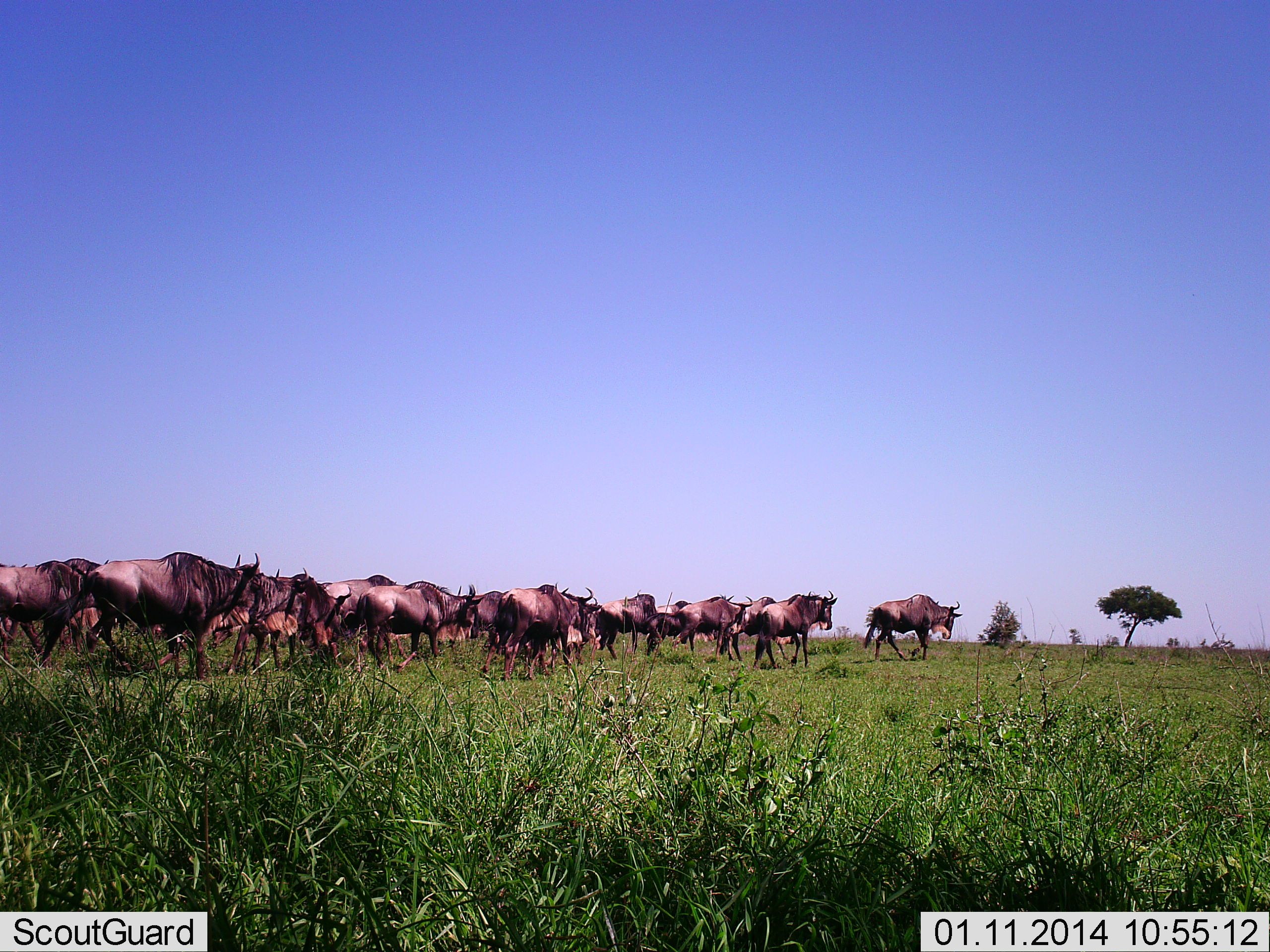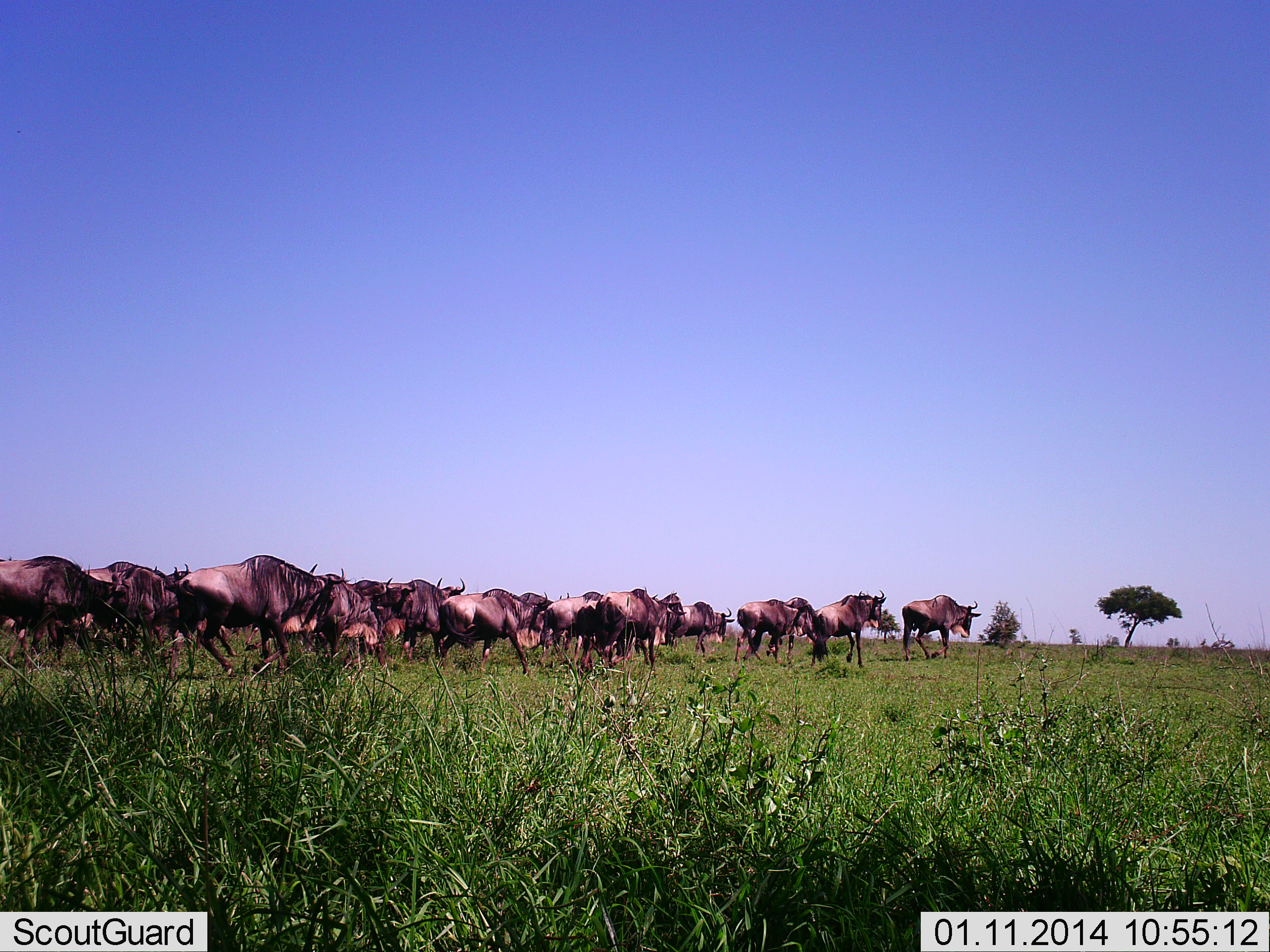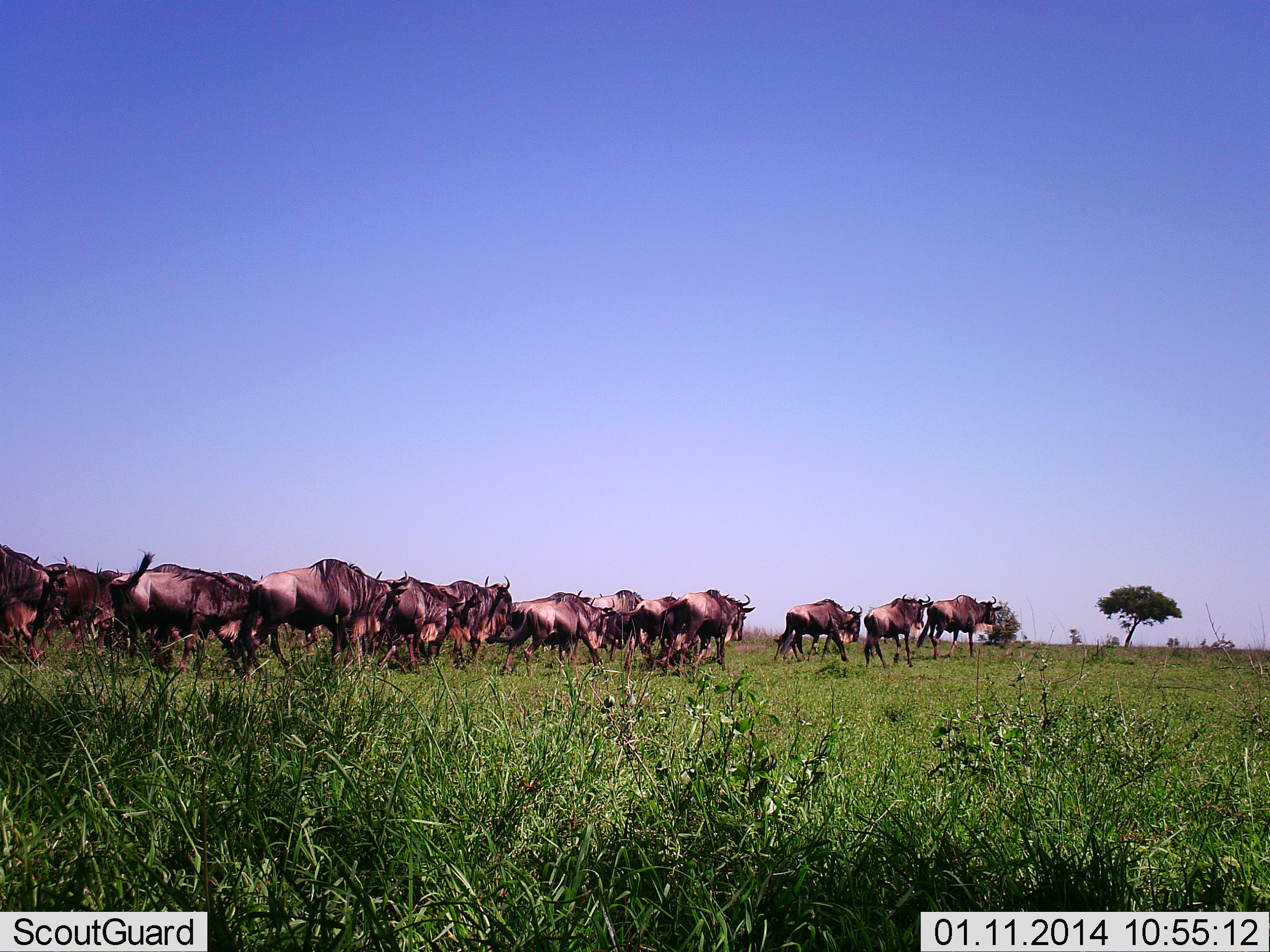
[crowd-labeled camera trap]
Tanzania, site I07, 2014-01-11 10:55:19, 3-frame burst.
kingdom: Animalia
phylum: Chordata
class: Mammalia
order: Artiodactyla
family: Bovidae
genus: Connochaetes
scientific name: Connochaetes taurinus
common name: blue wildebeest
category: wildebeest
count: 11-50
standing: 0%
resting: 0%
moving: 100%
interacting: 0%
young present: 0%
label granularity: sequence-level